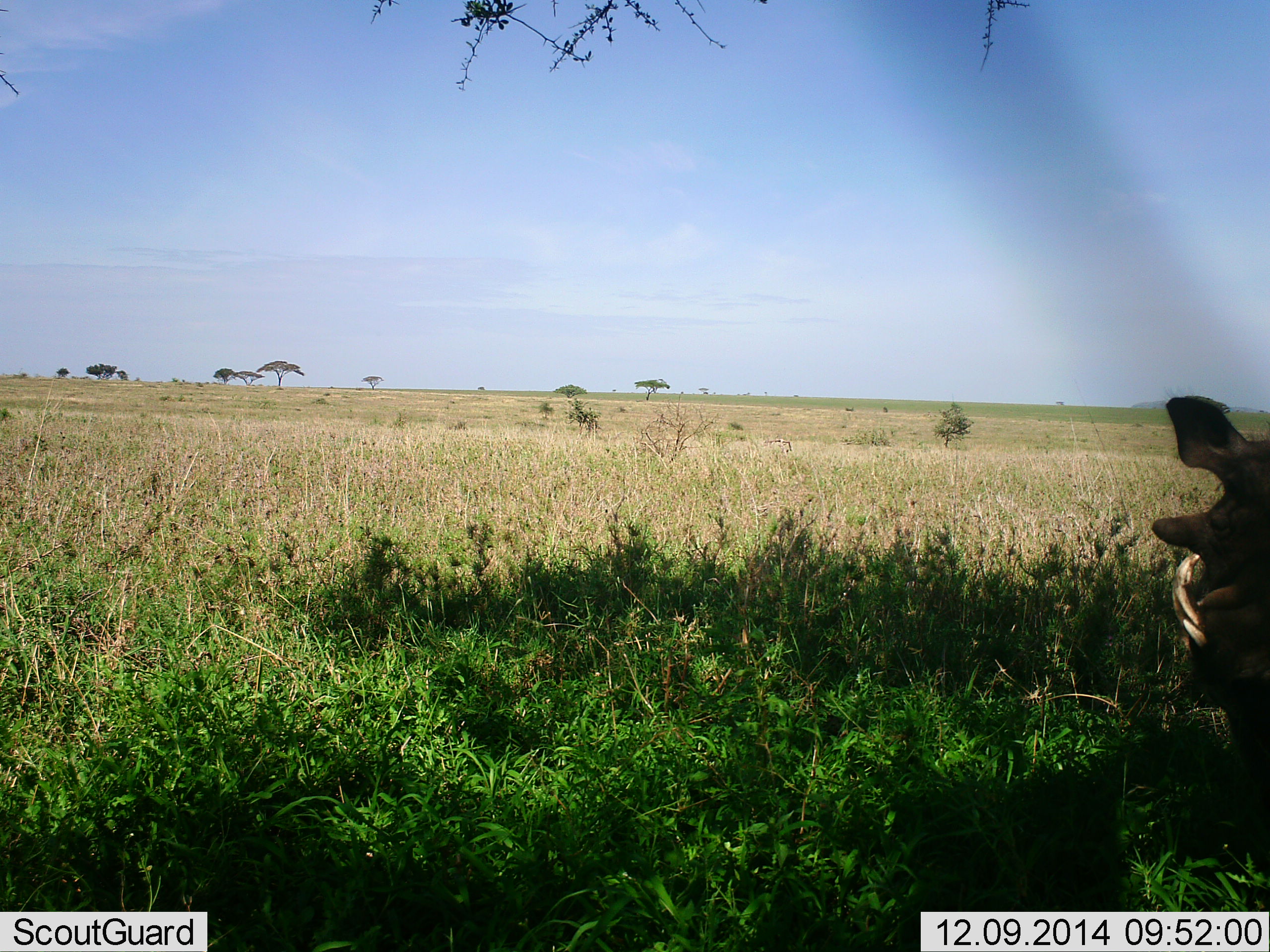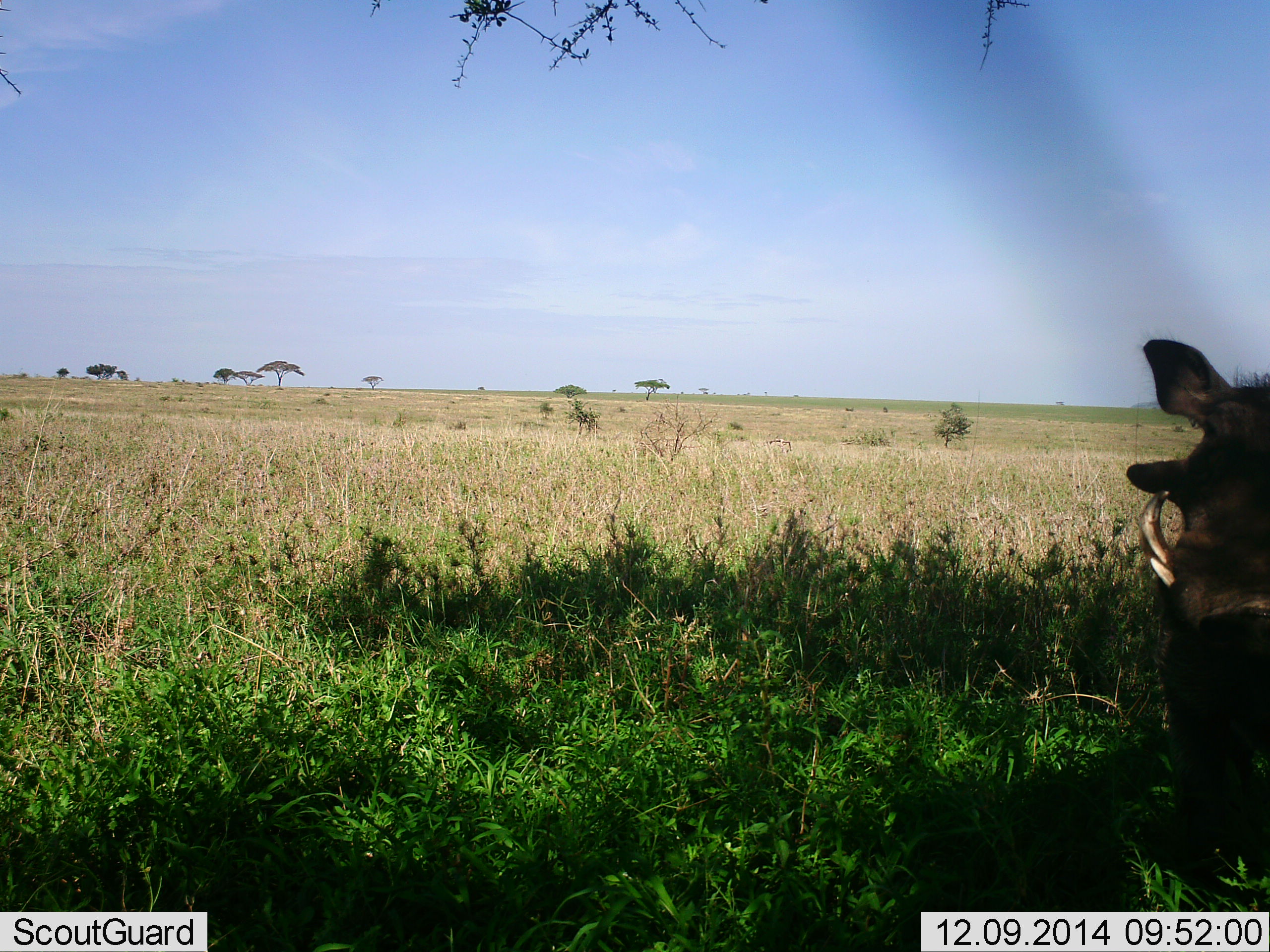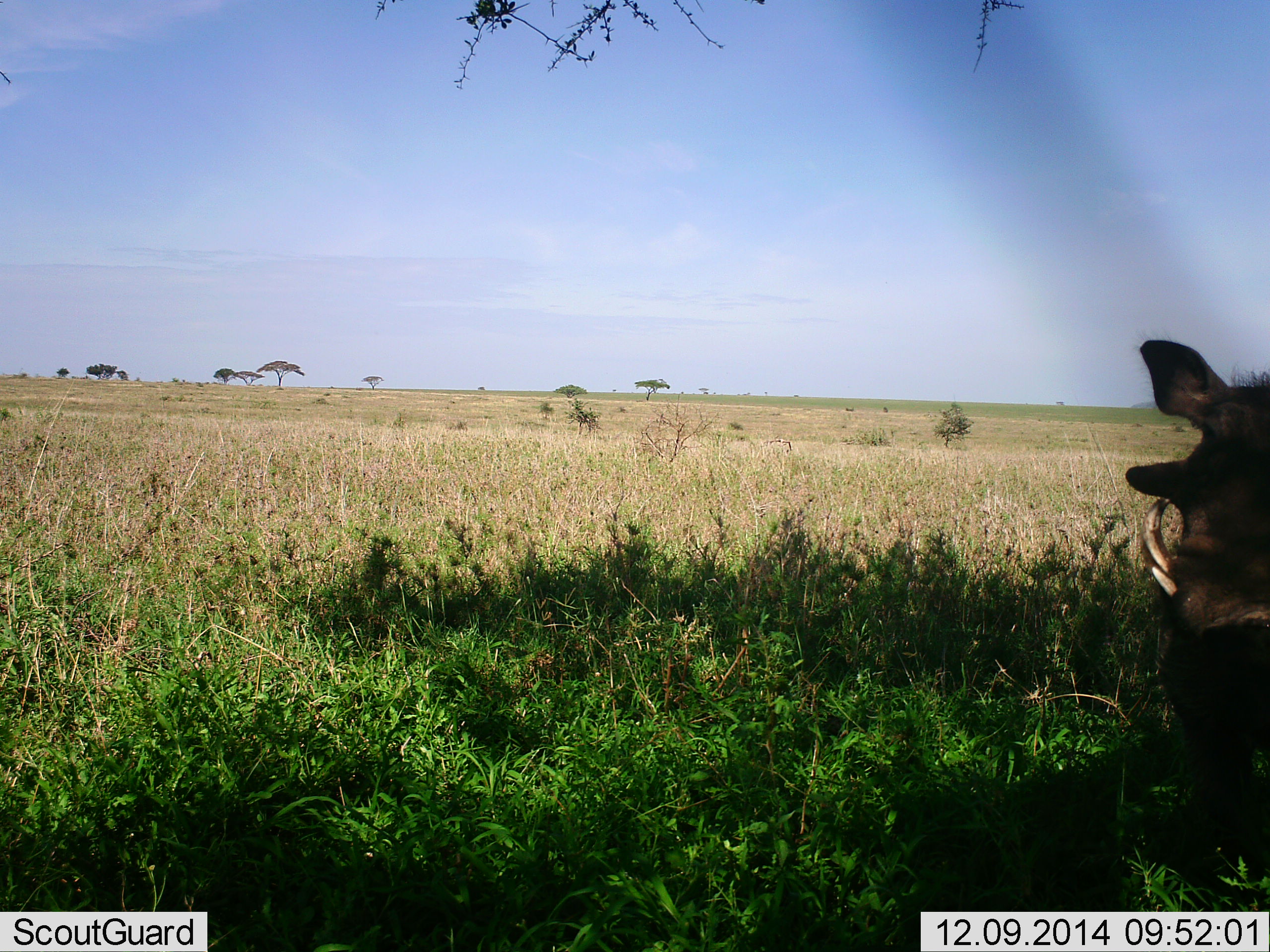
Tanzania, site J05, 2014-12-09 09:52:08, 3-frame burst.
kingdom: Animalia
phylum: Chordata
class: Mammalia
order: Artiodactyla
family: Suidae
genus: Phacochoerus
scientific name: Phacochoerus africanus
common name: warthog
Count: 1.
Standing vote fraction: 50%.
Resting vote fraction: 10%.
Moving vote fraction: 20%.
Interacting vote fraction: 10%.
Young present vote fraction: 0%.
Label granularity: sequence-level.